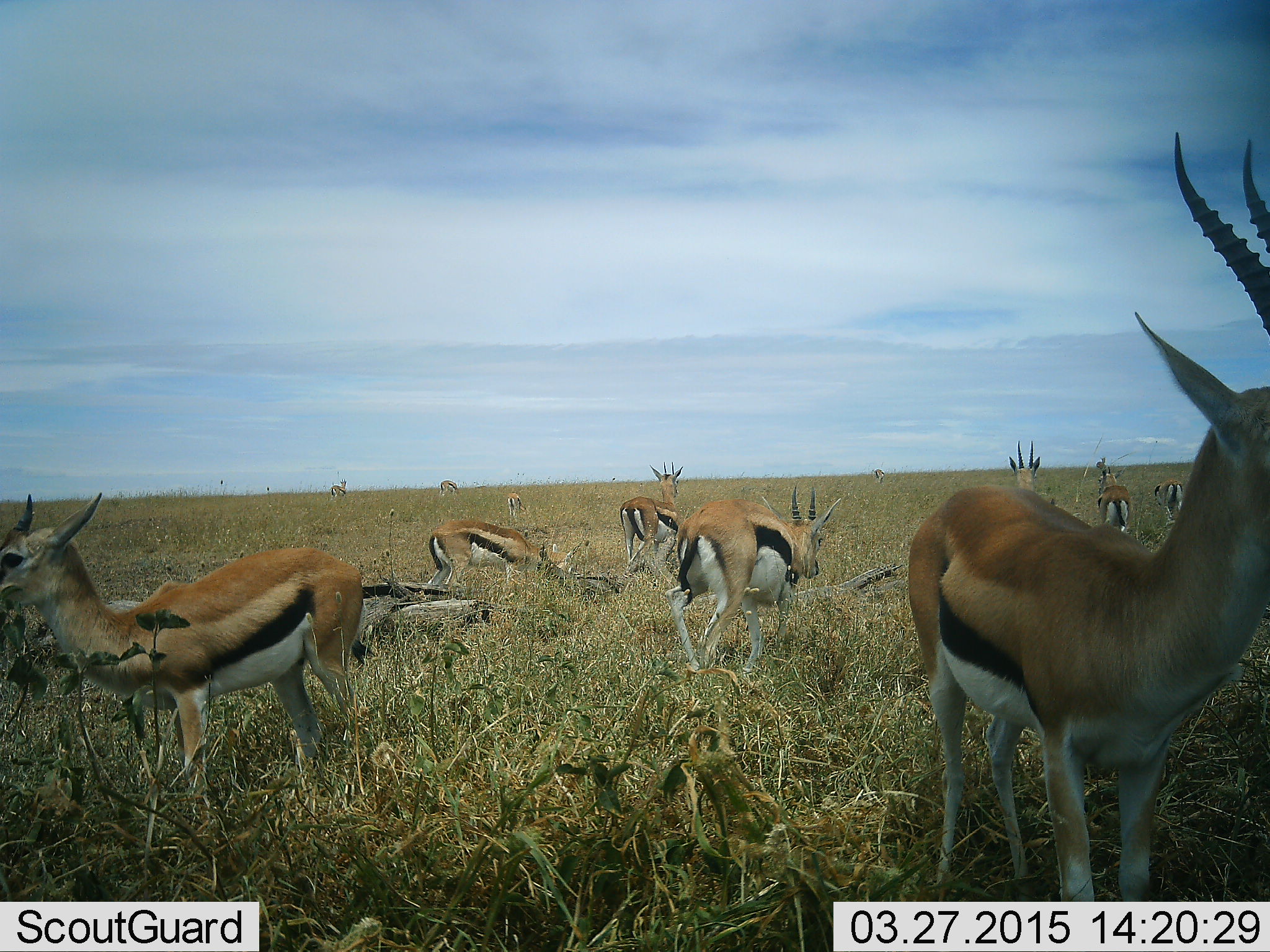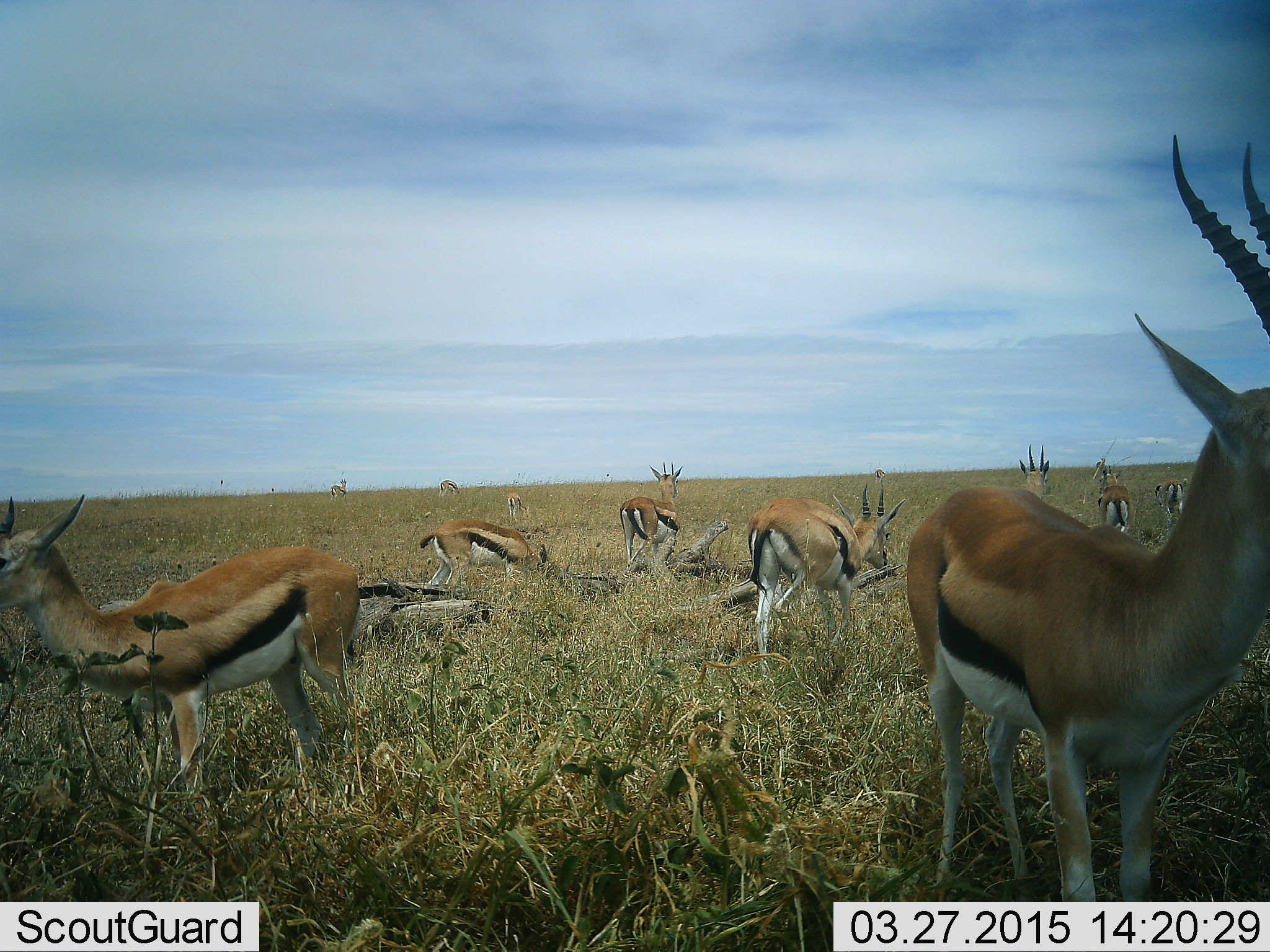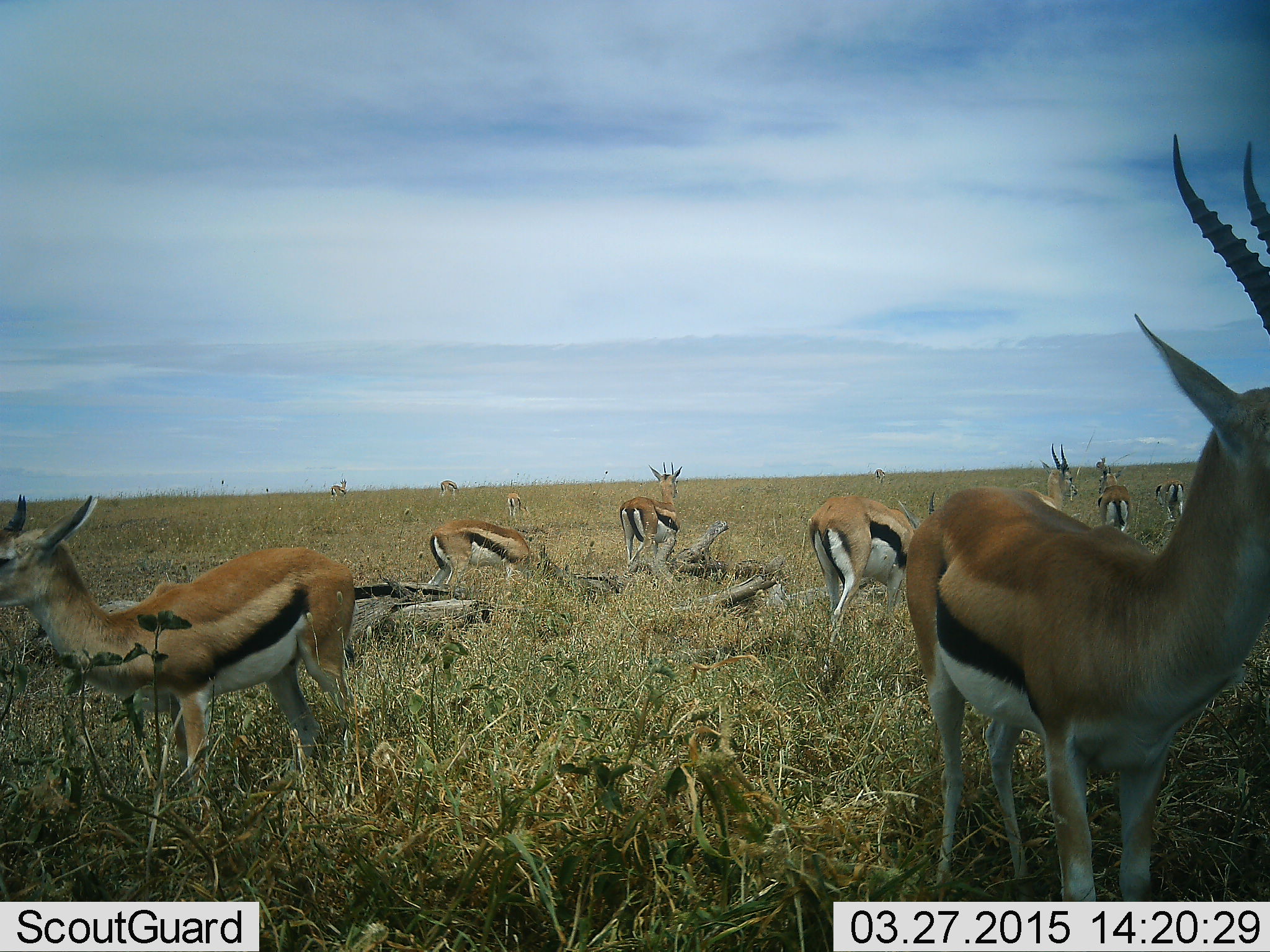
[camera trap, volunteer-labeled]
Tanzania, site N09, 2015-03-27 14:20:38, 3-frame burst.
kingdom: Animalia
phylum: Chordata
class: Mammalia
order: Artiodactyla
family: Bovidae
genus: Eudorcas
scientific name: Eudorcas thomsonii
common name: thomson's gazelle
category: gazellethomsons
Gazellethomsons (thomson's gazelle) (Eudorcas thomsonii), count 11-50. Behavior (volunteer vote fractions): standing 90%, resting 40%, moving 40%, interacting 0%. Young present (vote fraction): 0%. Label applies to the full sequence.